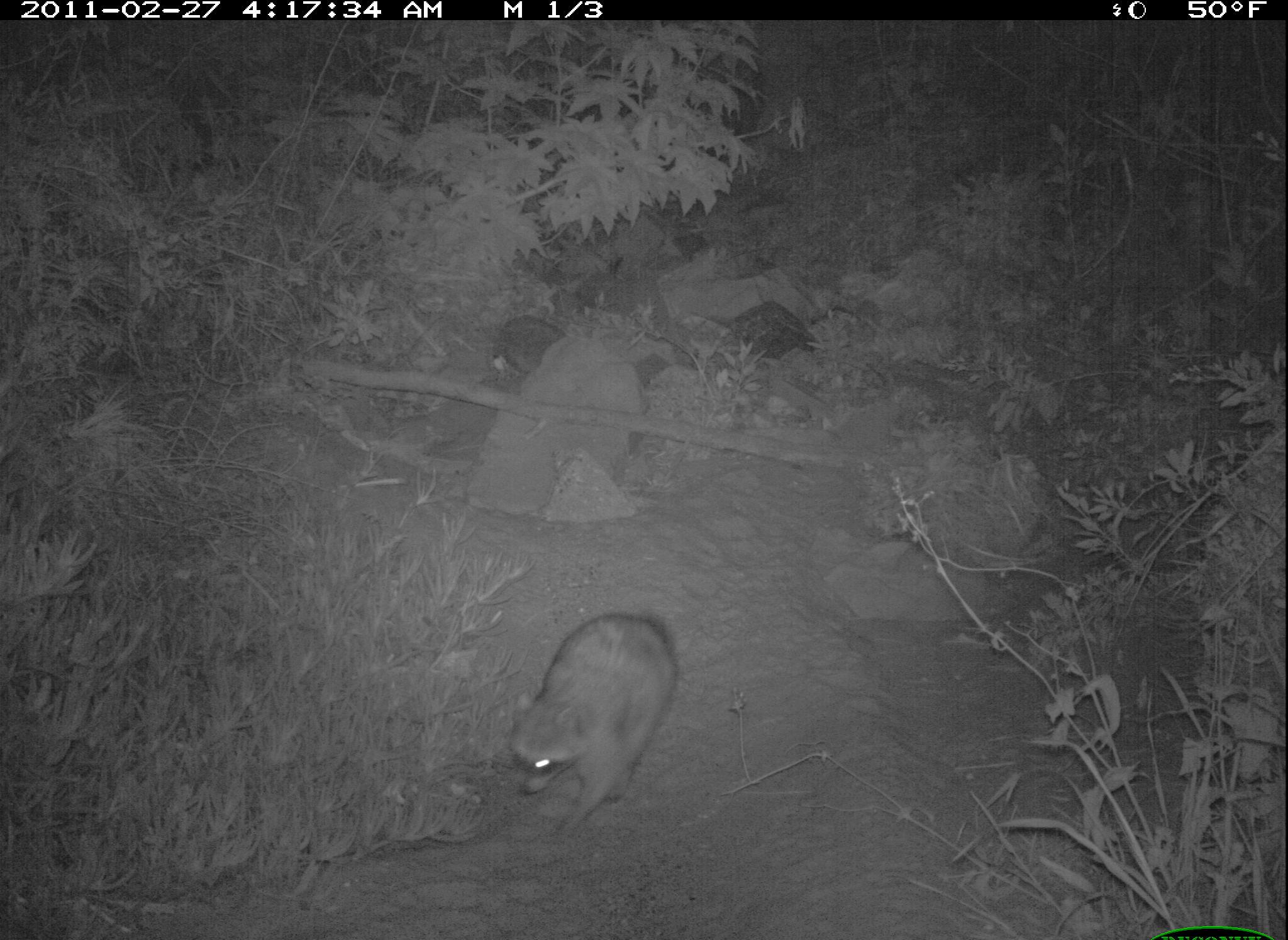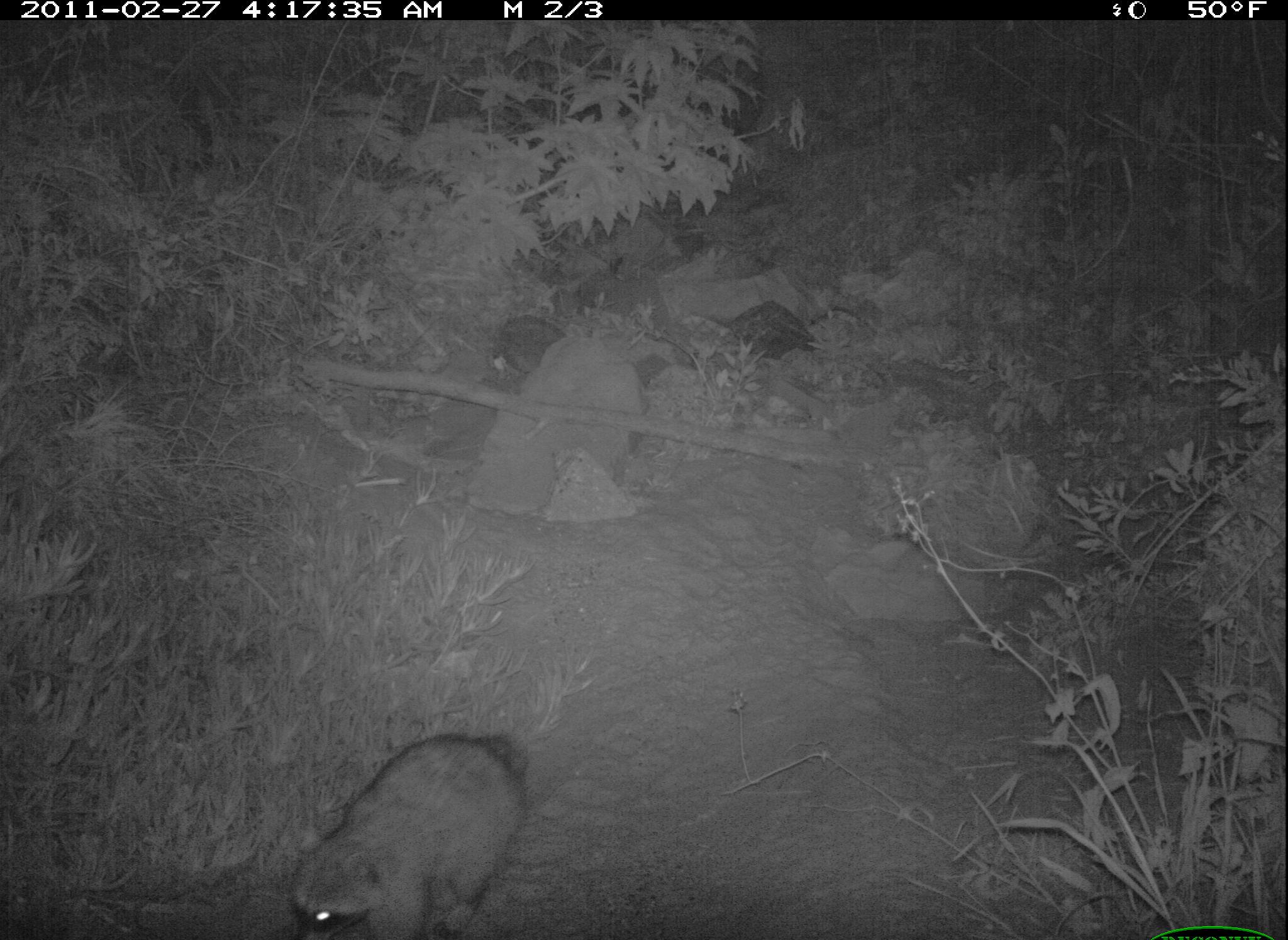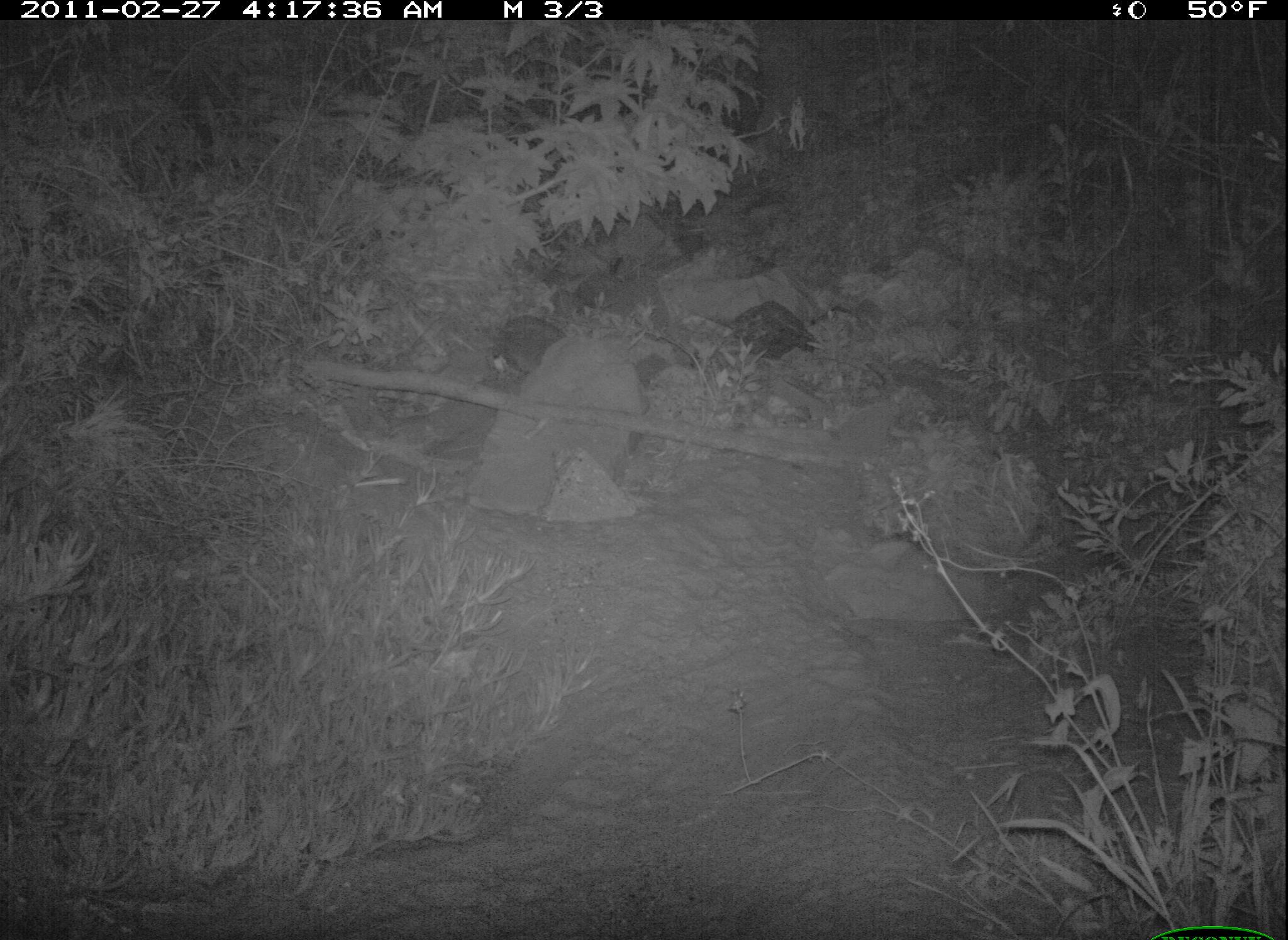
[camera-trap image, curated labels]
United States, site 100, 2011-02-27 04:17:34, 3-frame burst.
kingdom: Animalia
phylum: Chordata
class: Mammalia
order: Carnivora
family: Procyonidae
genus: Procyon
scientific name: Procyon lotor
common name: raccoon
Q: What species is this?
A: Raccoon (Procyon lotor).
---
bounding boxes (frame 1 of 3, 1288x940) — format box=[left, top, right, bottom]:
raccoon: box=[494, 596, 692, 854]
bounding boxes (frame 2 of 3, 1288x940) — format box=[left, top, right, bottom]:
raccoon: box=[275, 725, 546, 936]